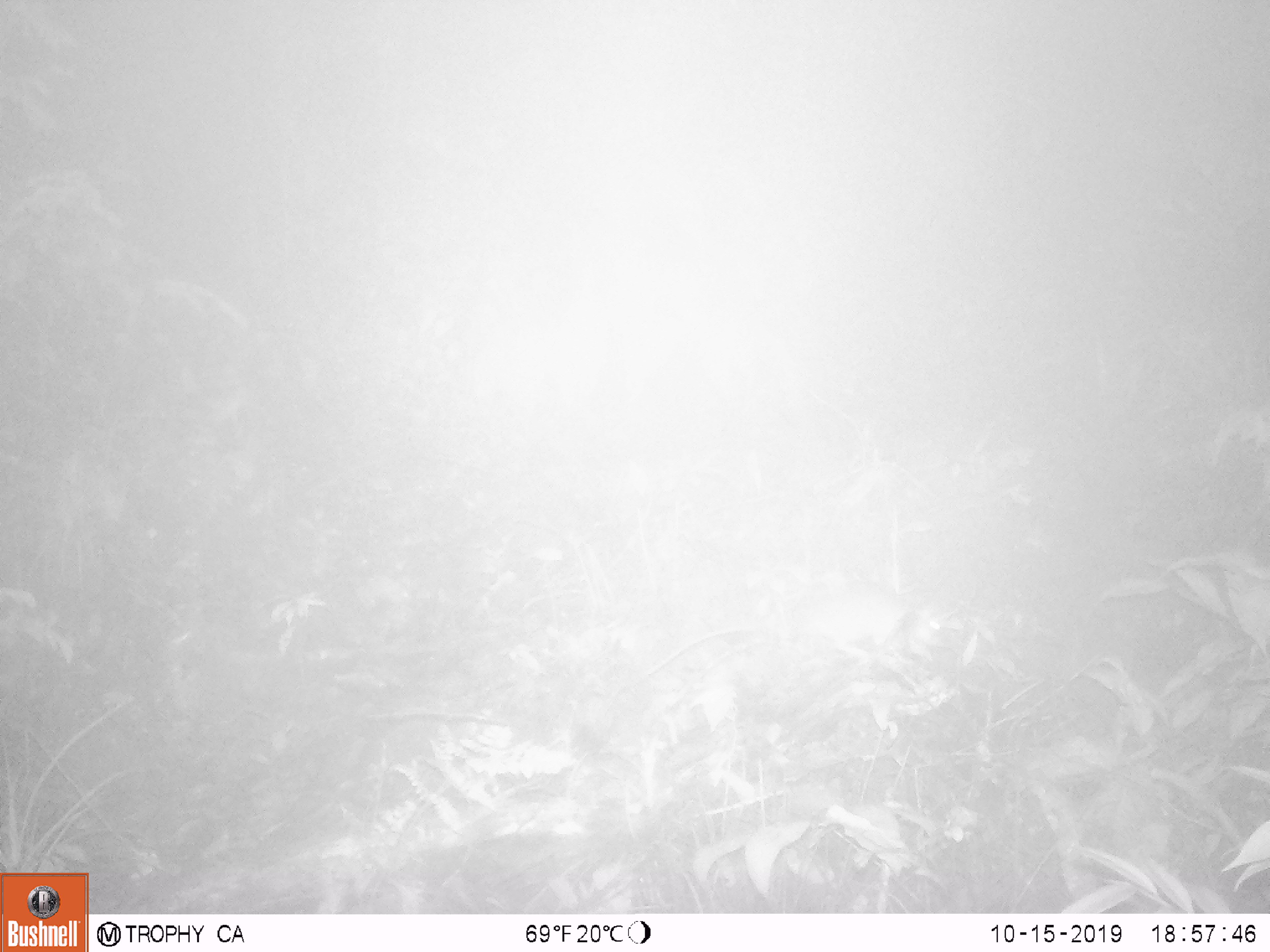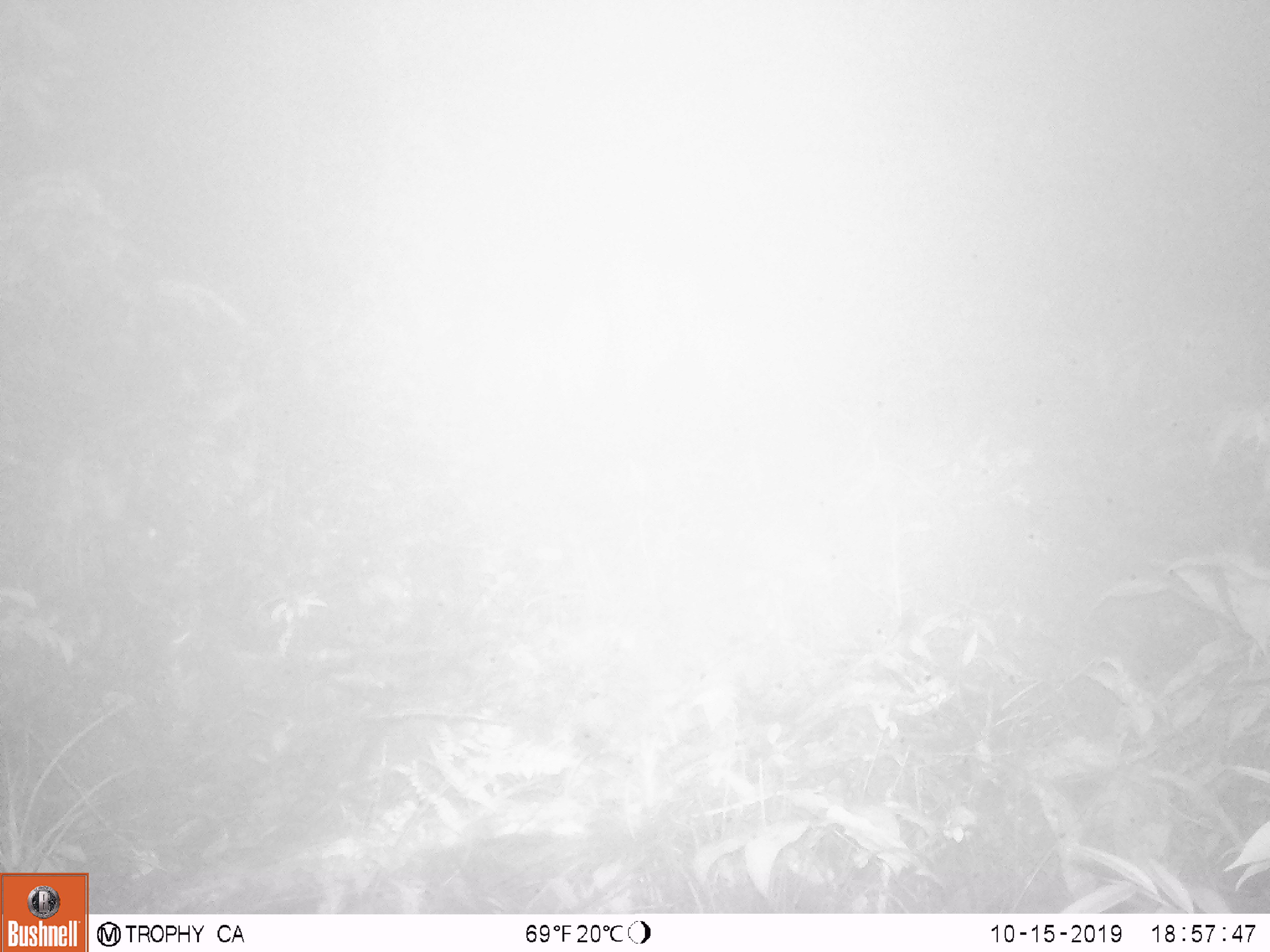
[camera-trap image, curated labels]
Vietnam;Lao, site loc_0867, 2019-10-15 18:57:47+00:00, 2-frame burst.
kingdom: Animalia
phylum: Chordata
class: Mammalia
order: Rodentia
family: Muridae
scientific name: Muridae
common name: old-world mice and rats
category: unidentified murid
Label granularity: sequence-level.